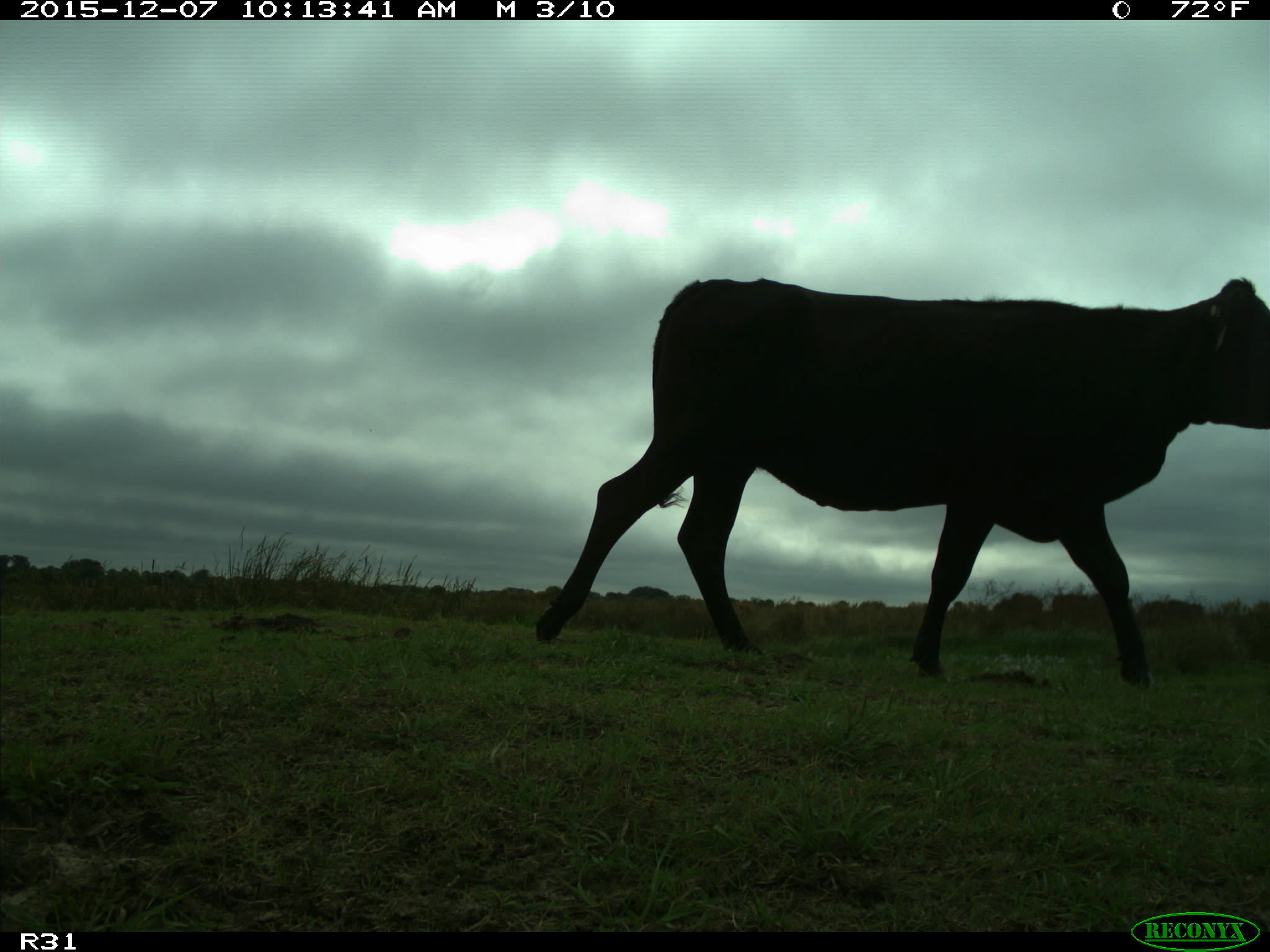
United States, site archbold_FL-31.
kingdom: Animalia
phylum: Chordata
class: Mammalia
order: Artiodactyla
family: Bovidae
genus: Bos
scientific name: Bos taurus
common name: domestic cow